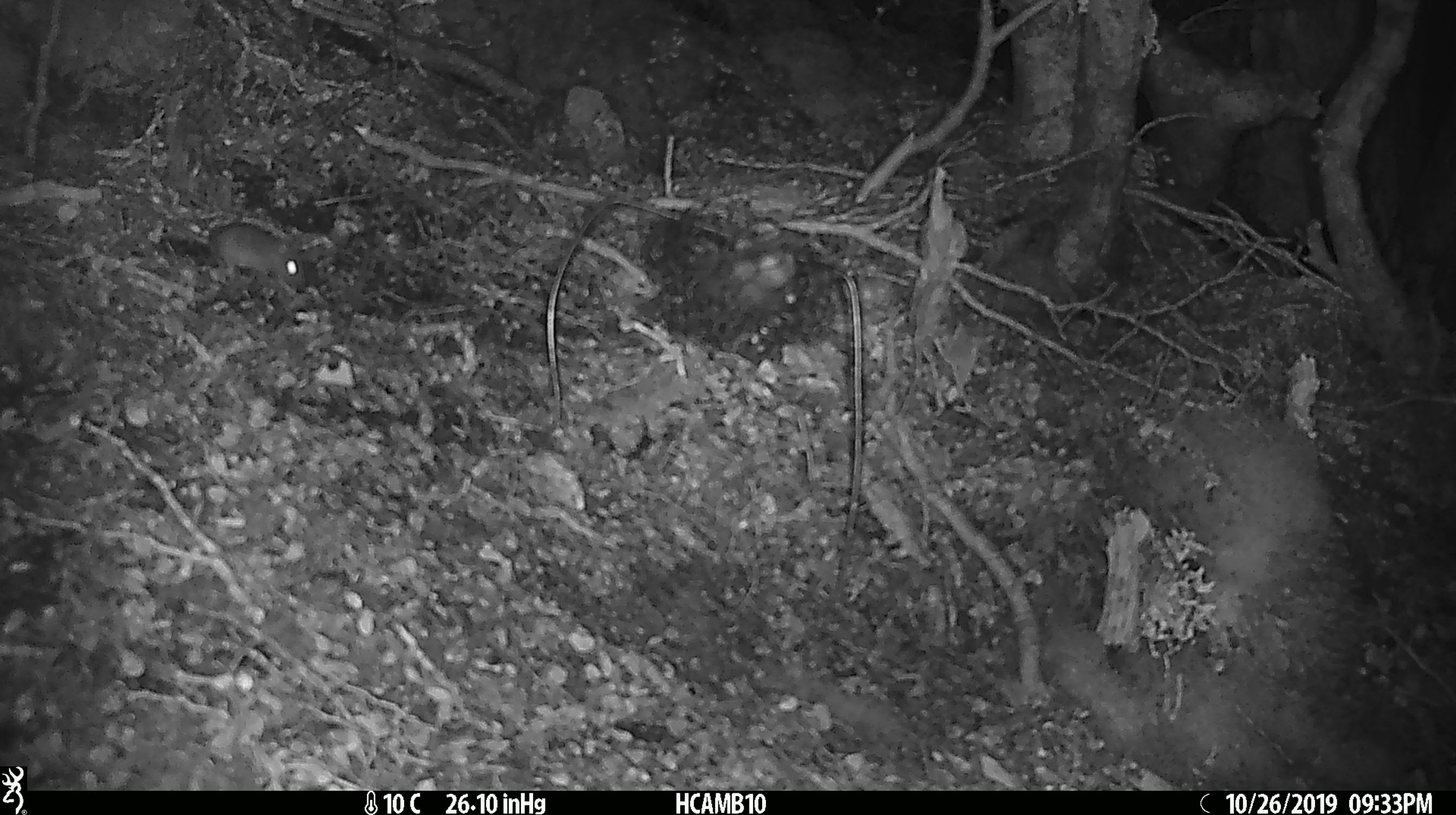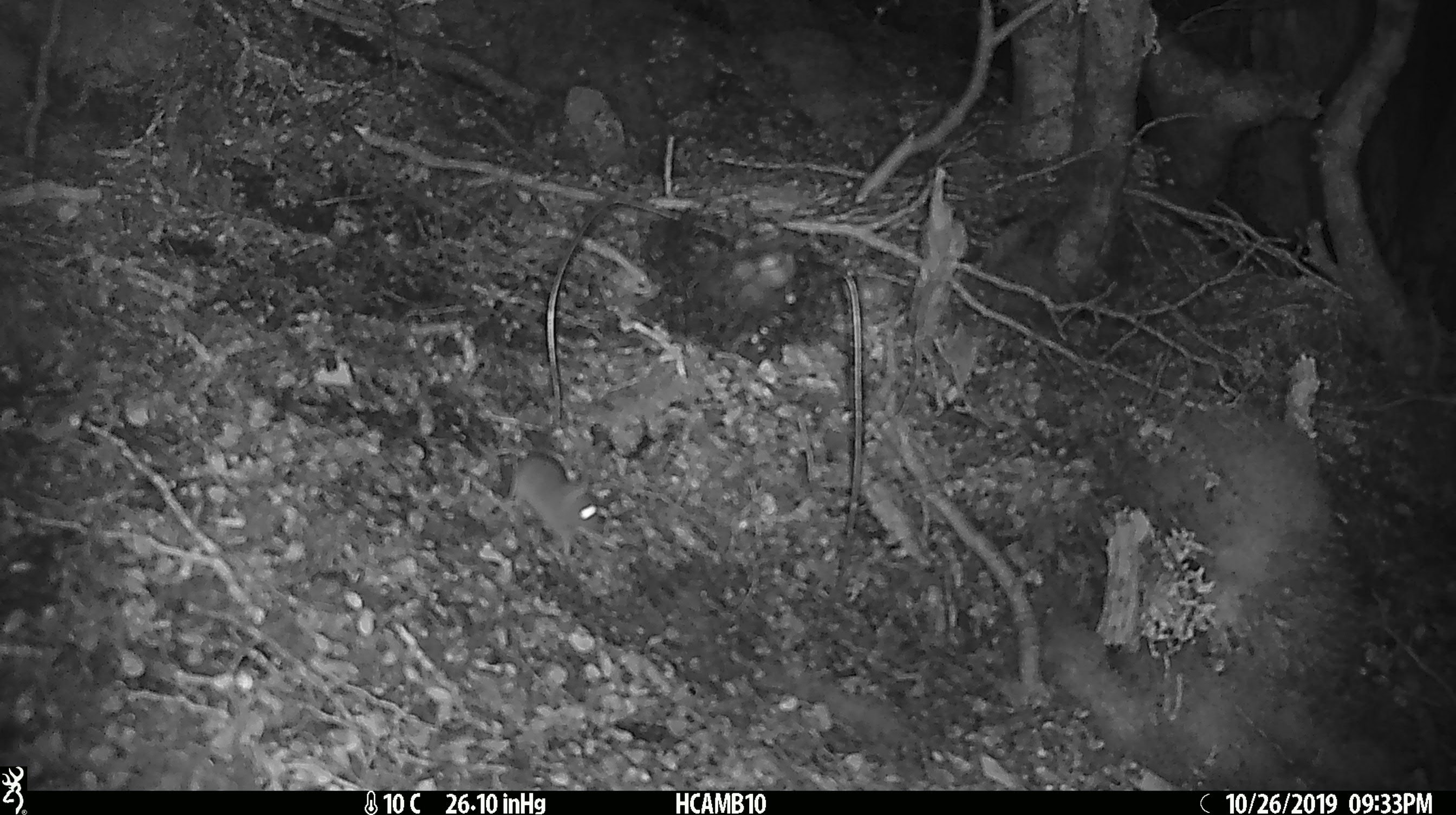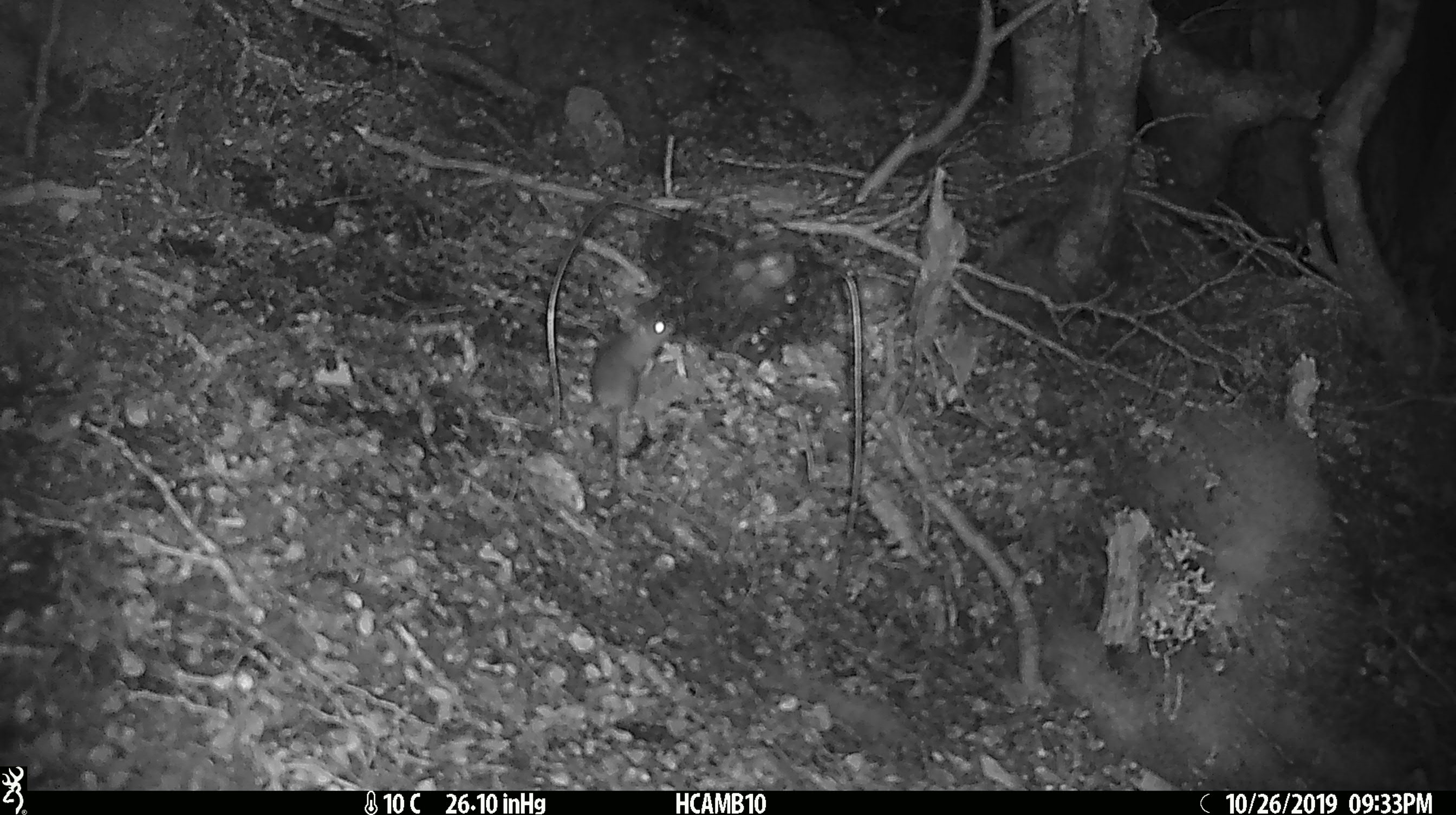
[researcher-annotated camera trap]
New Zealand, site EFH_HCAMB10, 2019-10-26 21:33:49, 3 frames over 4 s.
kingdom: Animalia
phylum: Chordata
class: Mammalia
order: Rodentia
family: Muridae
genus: Mus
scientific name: Mus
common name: mouse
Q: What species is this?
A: Mouse (Mus).